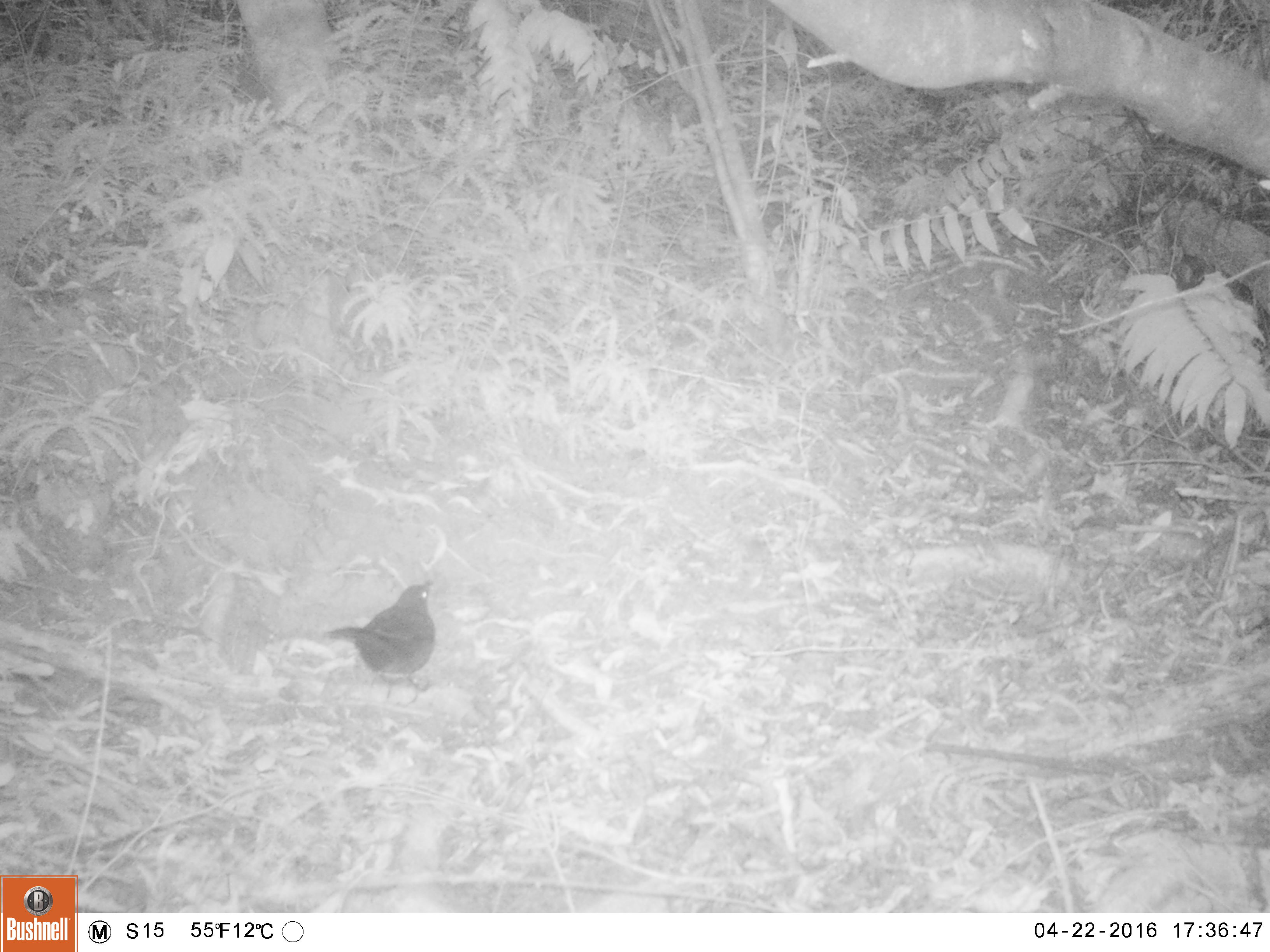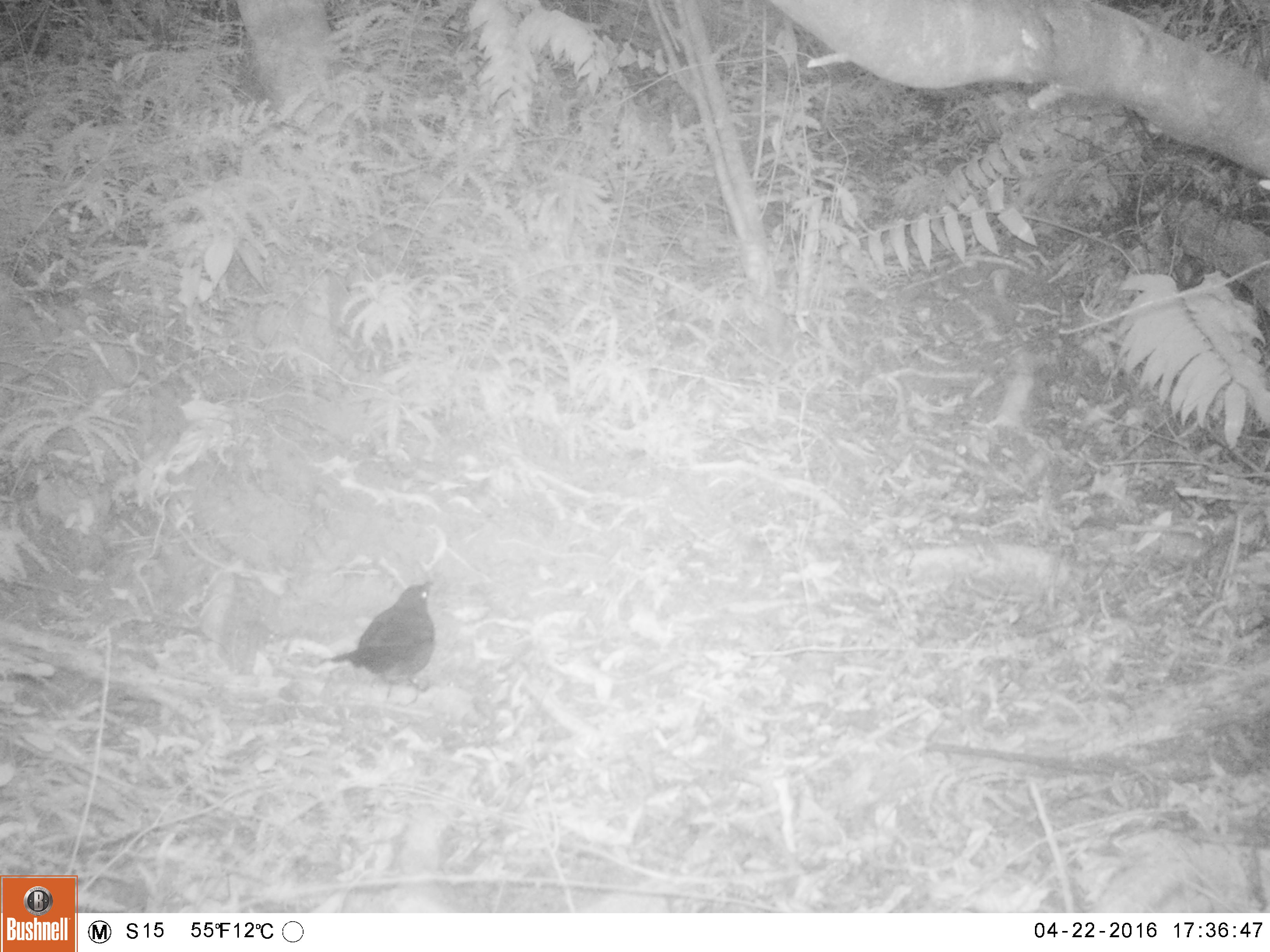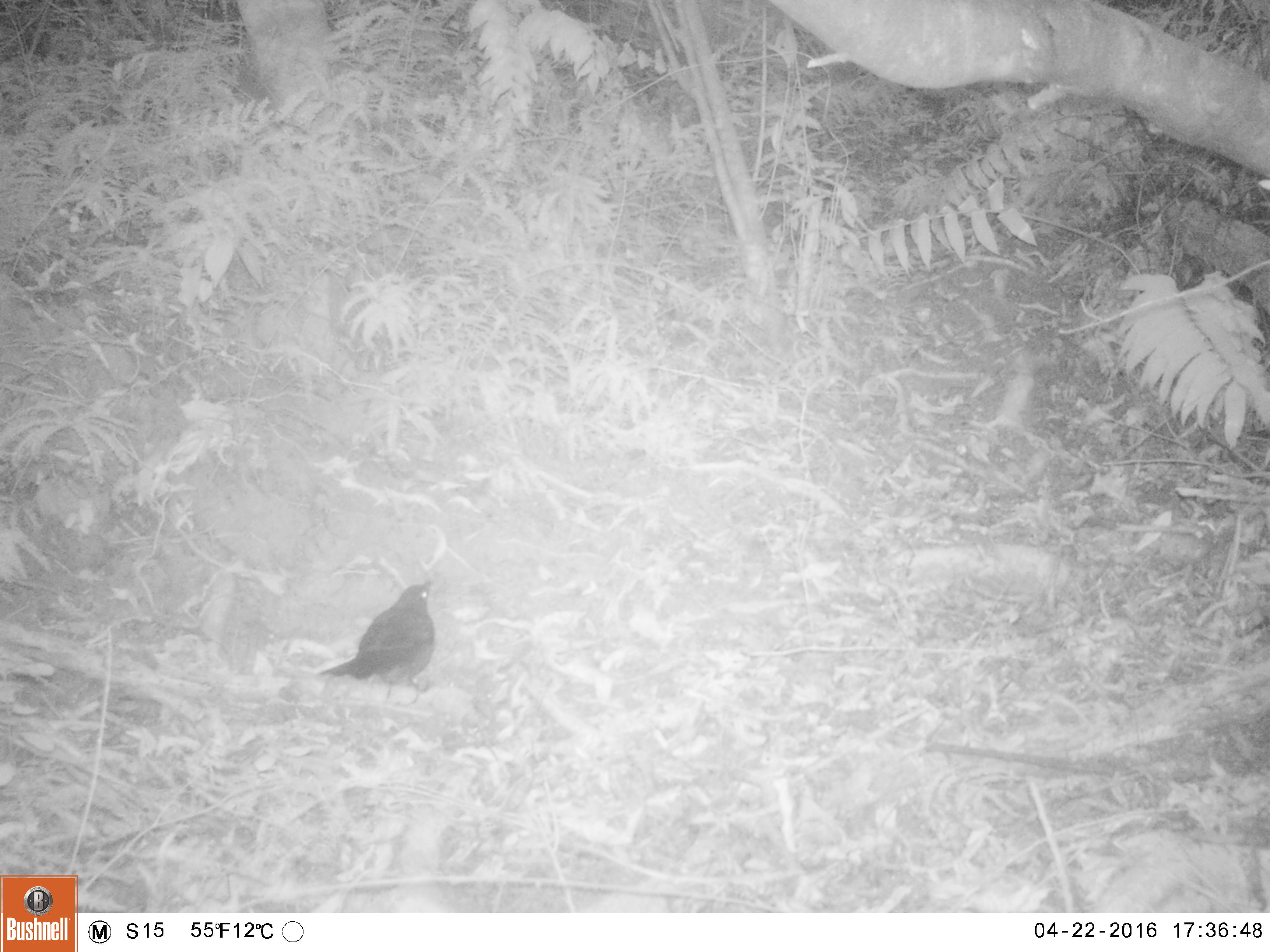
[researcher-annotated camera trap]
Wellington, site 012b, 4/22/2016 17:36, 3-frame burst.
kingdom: Animalia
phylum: Chordata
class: Aves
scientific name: Aves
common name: bird